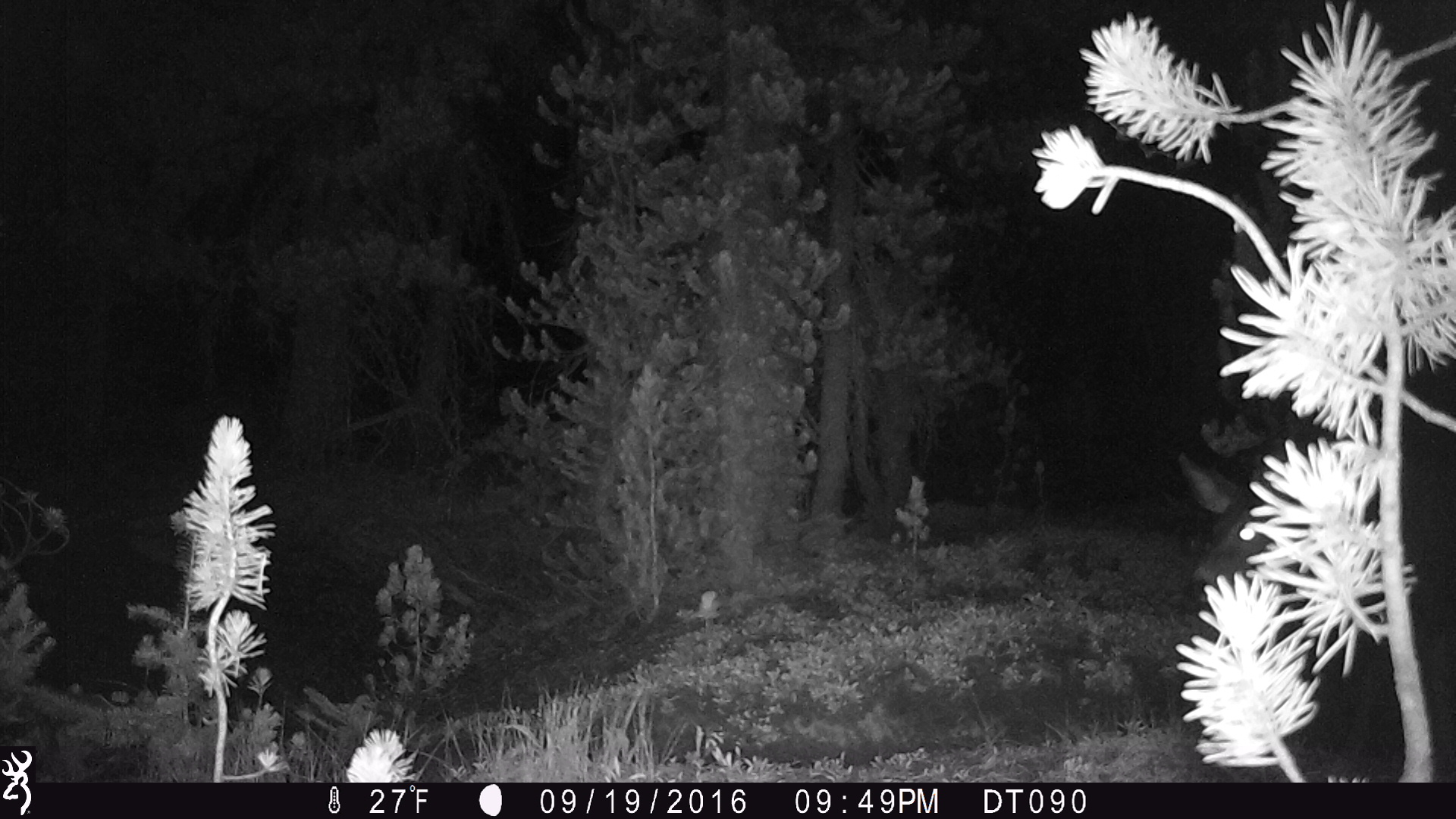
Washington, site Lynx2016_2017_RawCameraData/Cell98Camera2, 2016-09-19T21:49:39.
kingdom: Animalia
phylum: Chordata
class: Mammalia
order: Artiodactyla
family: Cervidae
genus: Odocoileus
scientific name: Odocoileus hemionus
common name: mule deer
Odocoileus hemionus (mule deer). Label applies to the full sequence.